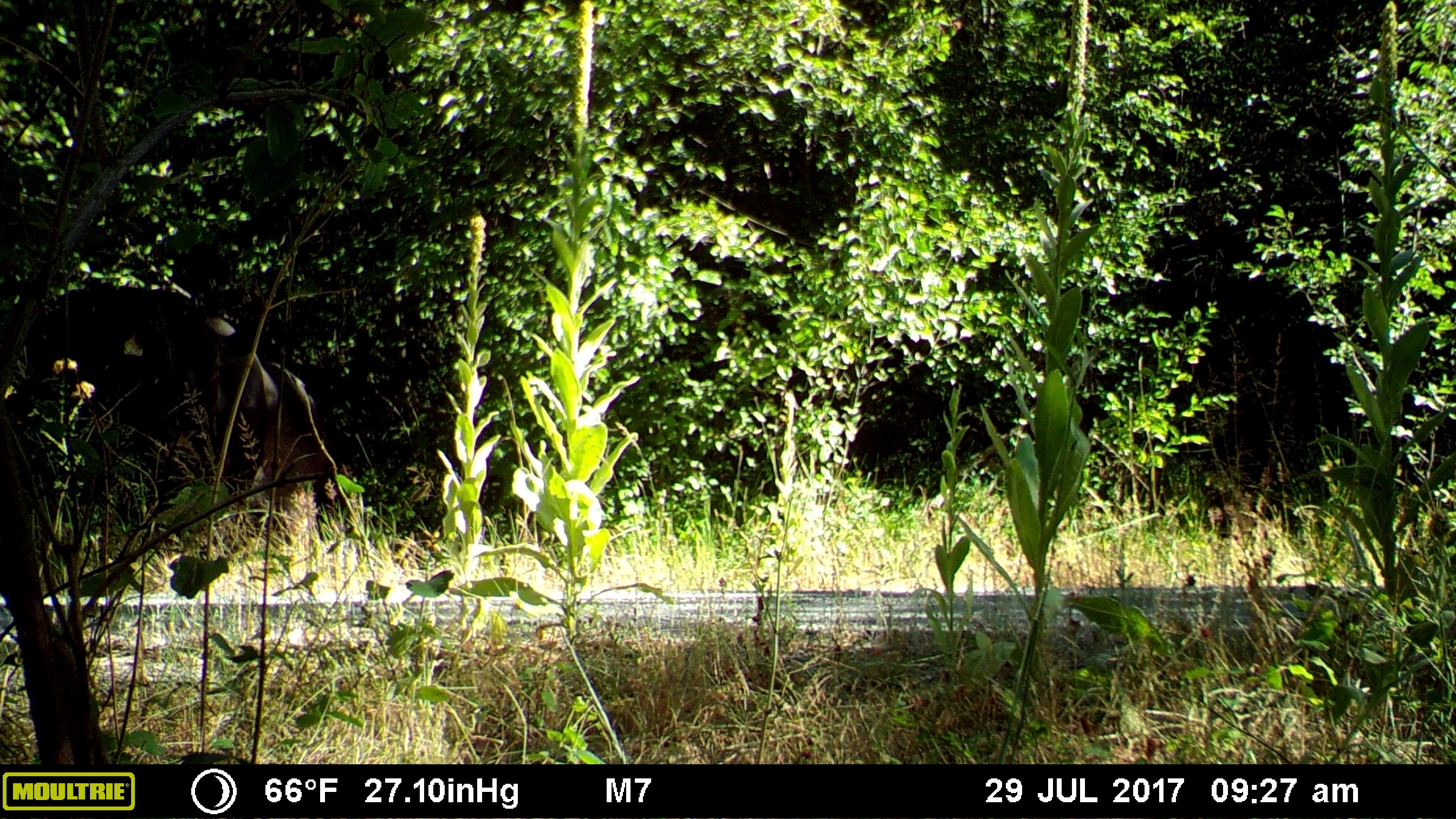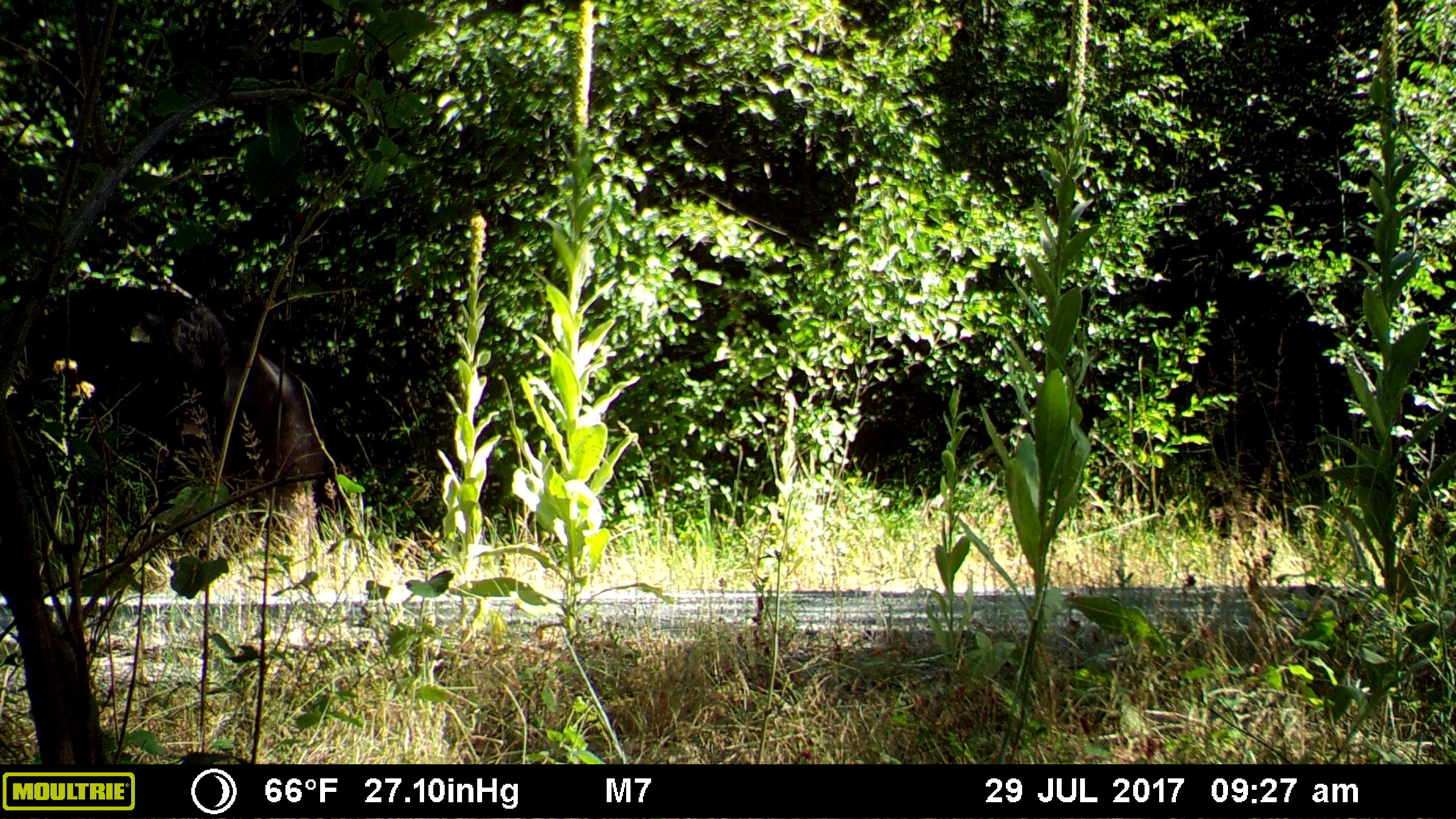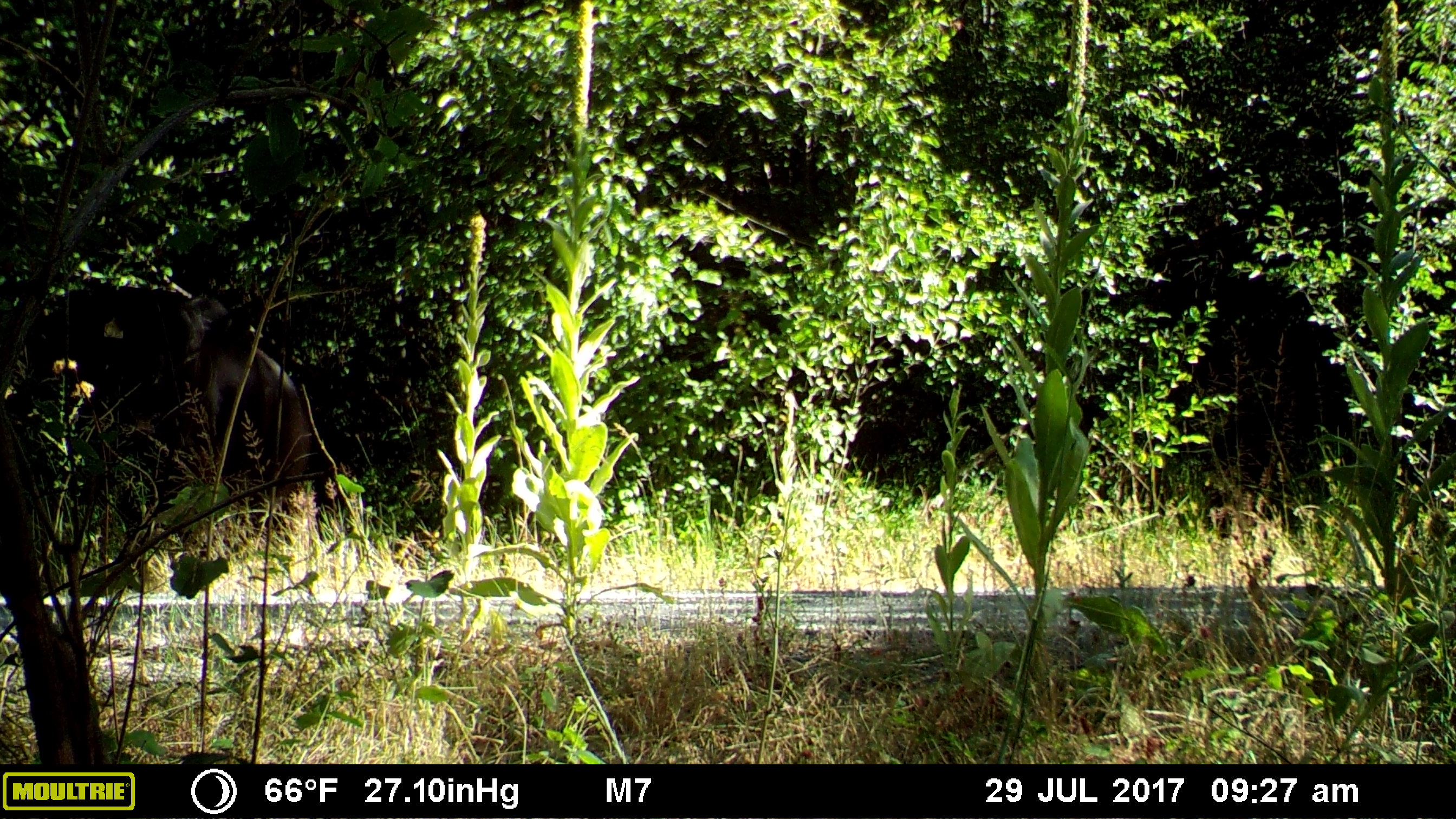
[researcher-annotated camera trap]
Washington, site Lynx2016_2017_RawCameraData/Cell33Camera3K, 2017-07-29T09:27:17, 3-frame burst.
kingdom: Animalia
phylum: Chordata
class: Mammalia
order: Artiodactyla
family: Bovidae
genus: Bos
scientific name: Bos taurus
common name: domestic cattle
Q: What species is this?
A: Domestic cattle (Bos taurus).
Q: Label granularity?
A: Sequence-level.